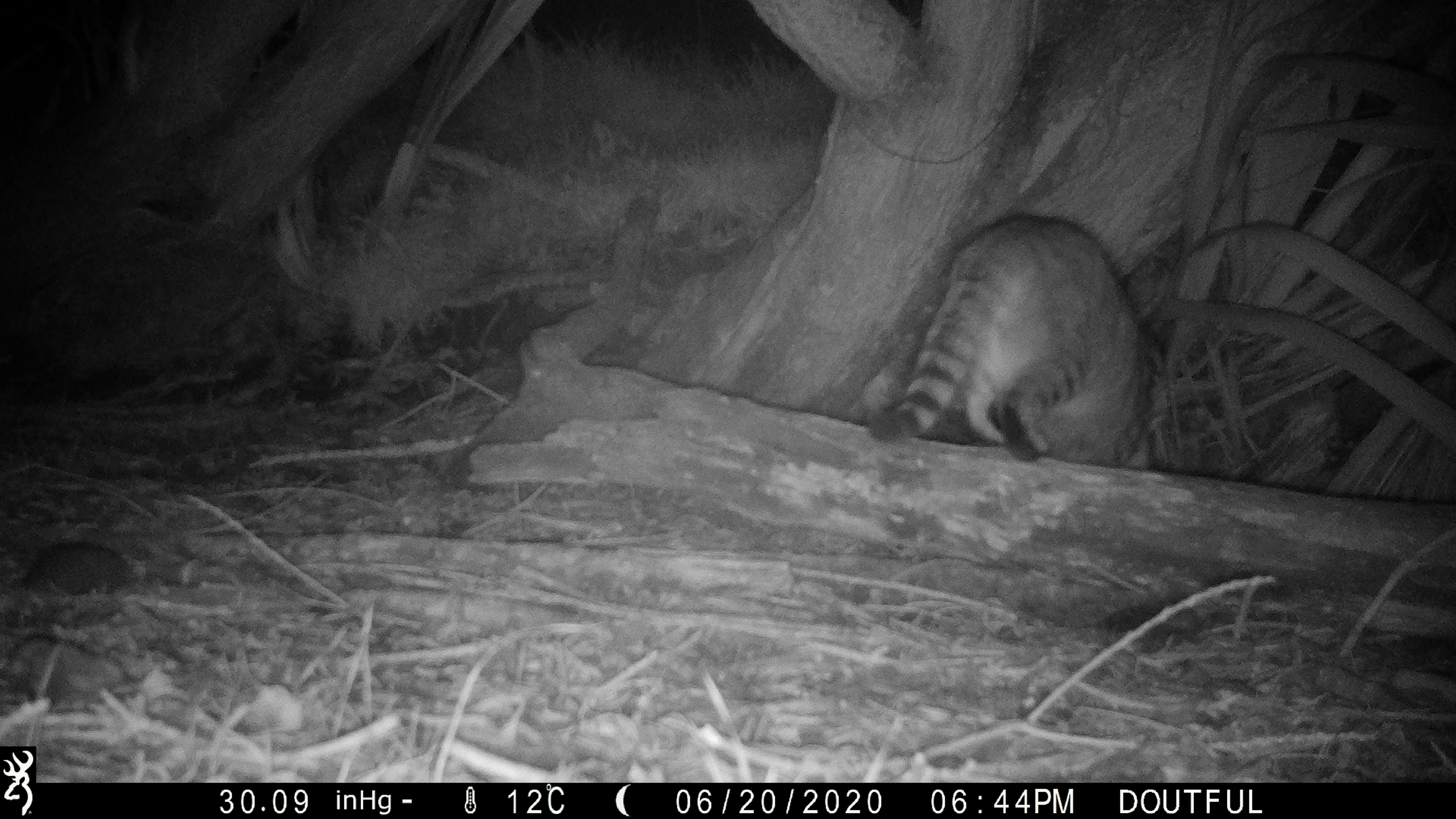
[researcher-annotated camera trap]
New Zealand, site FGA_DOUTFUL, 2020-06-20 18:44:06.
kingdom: Animalia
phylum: Chordata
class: Mammalia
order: Carnivora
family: Felidae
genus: Felis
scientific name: Felis catus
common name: domestic cat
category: cat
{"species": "cat (domestic cat) (Felis catus)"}